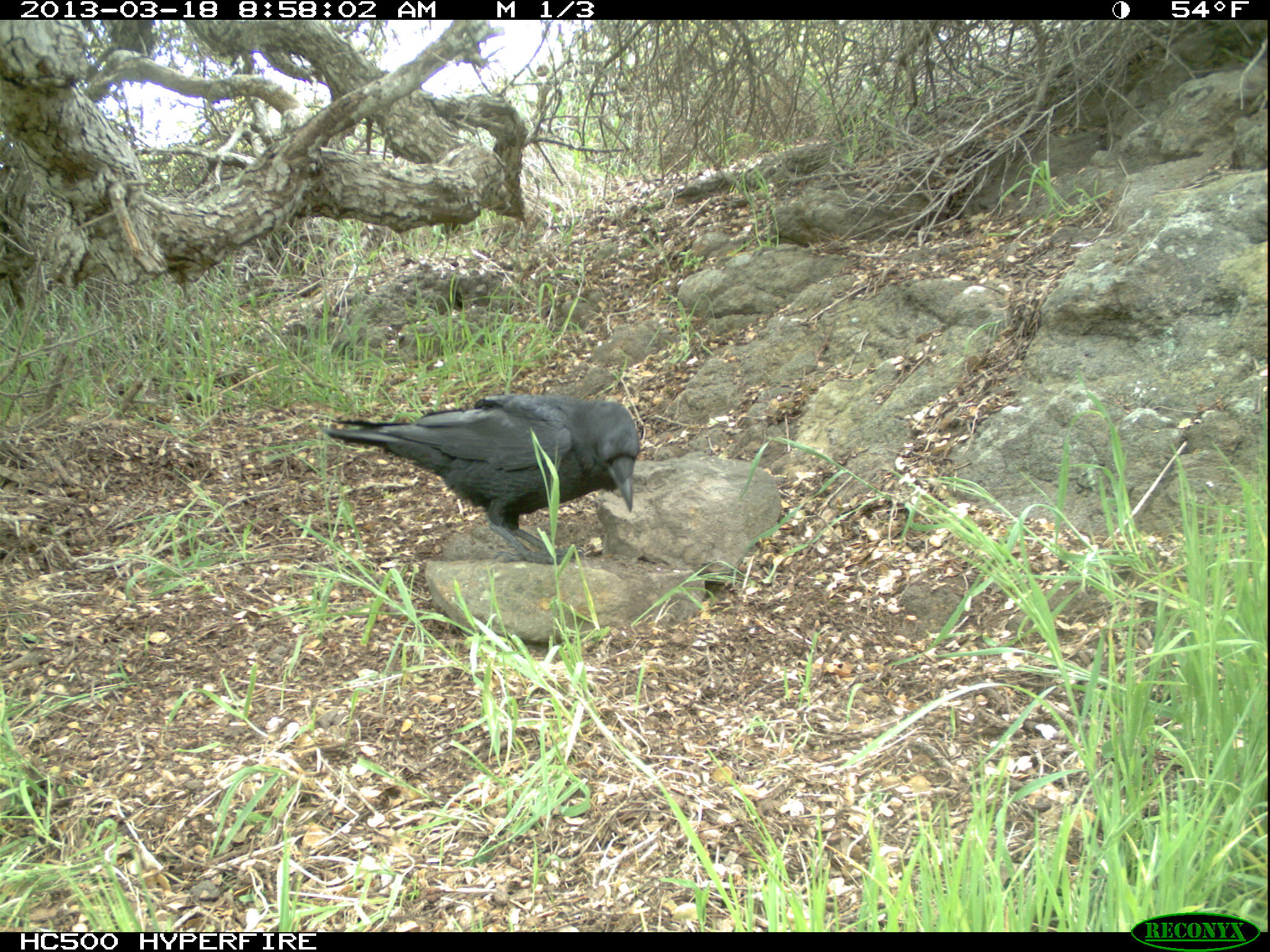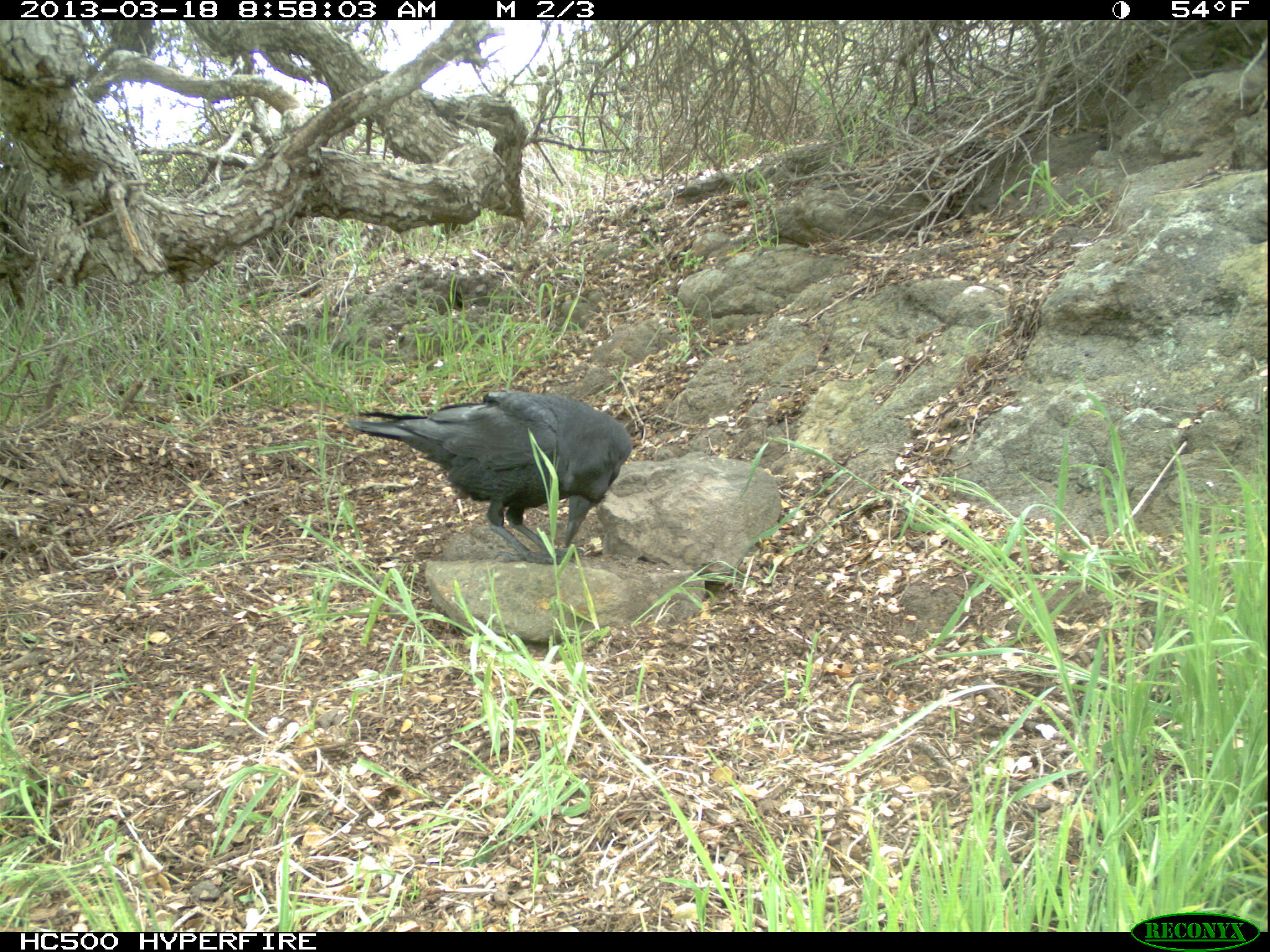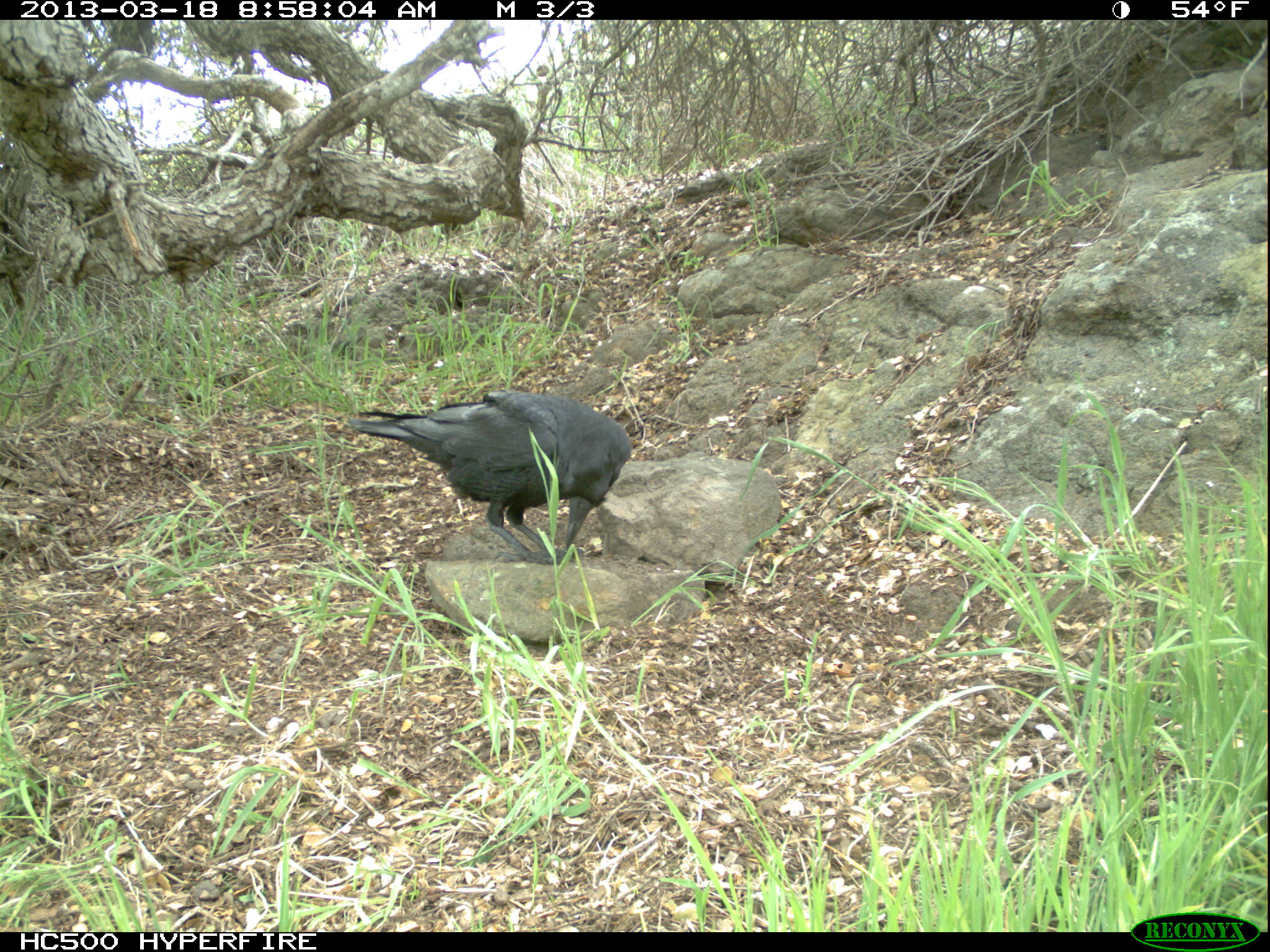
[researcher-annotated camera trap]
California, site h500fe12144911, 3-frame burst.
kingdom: Animalia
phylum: Chordata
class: Aves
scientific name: Aves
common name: bird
Bird (Aves).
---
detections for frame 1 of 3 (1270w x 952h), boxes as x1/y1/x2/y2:
bird: 322/390/639/562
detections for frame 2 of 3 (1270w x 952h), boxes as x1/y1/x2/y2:
bird: 346/390/627/565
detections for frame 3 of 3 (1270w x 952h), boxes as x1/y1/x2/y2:
bird: 347/389/632/563